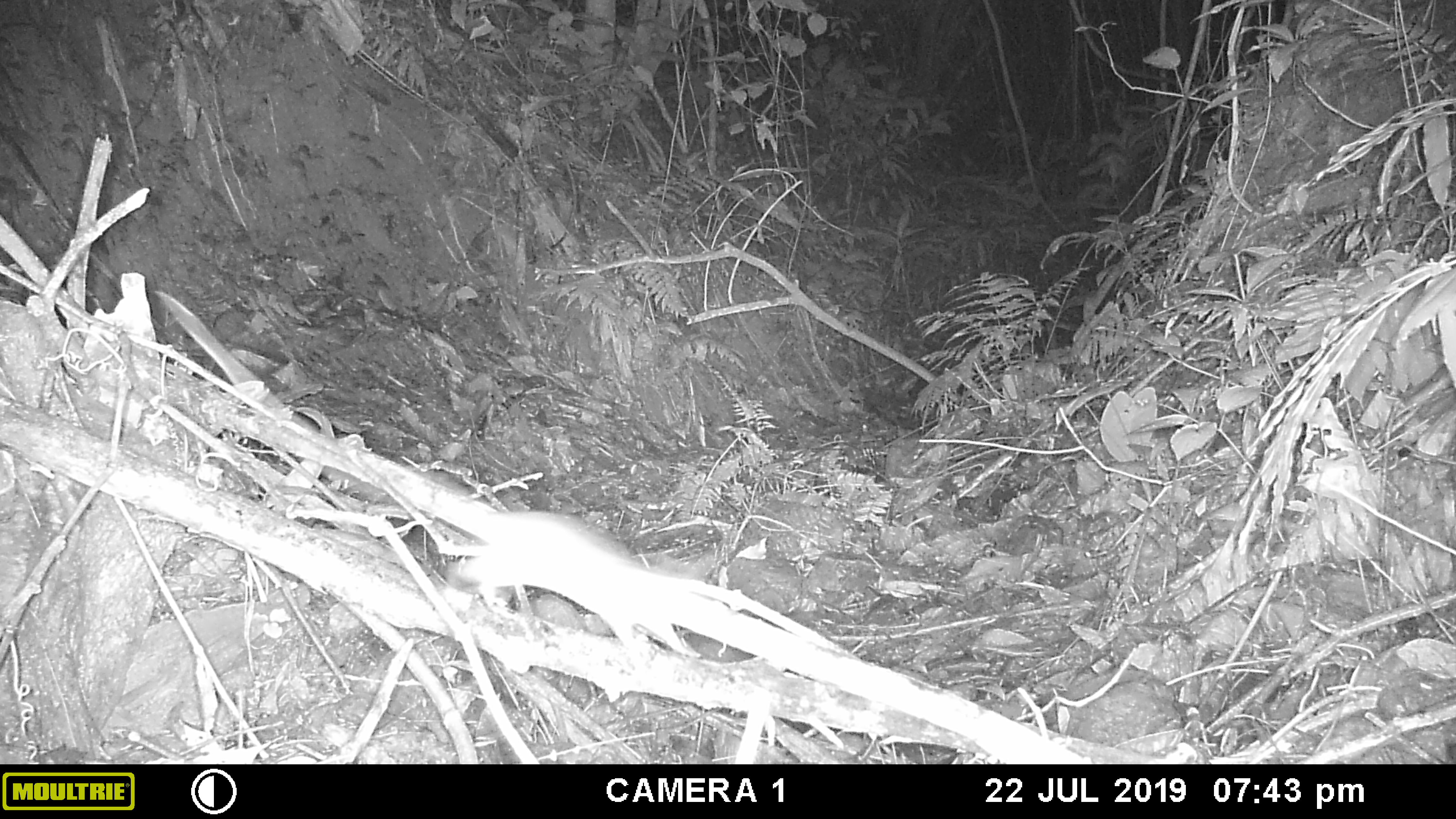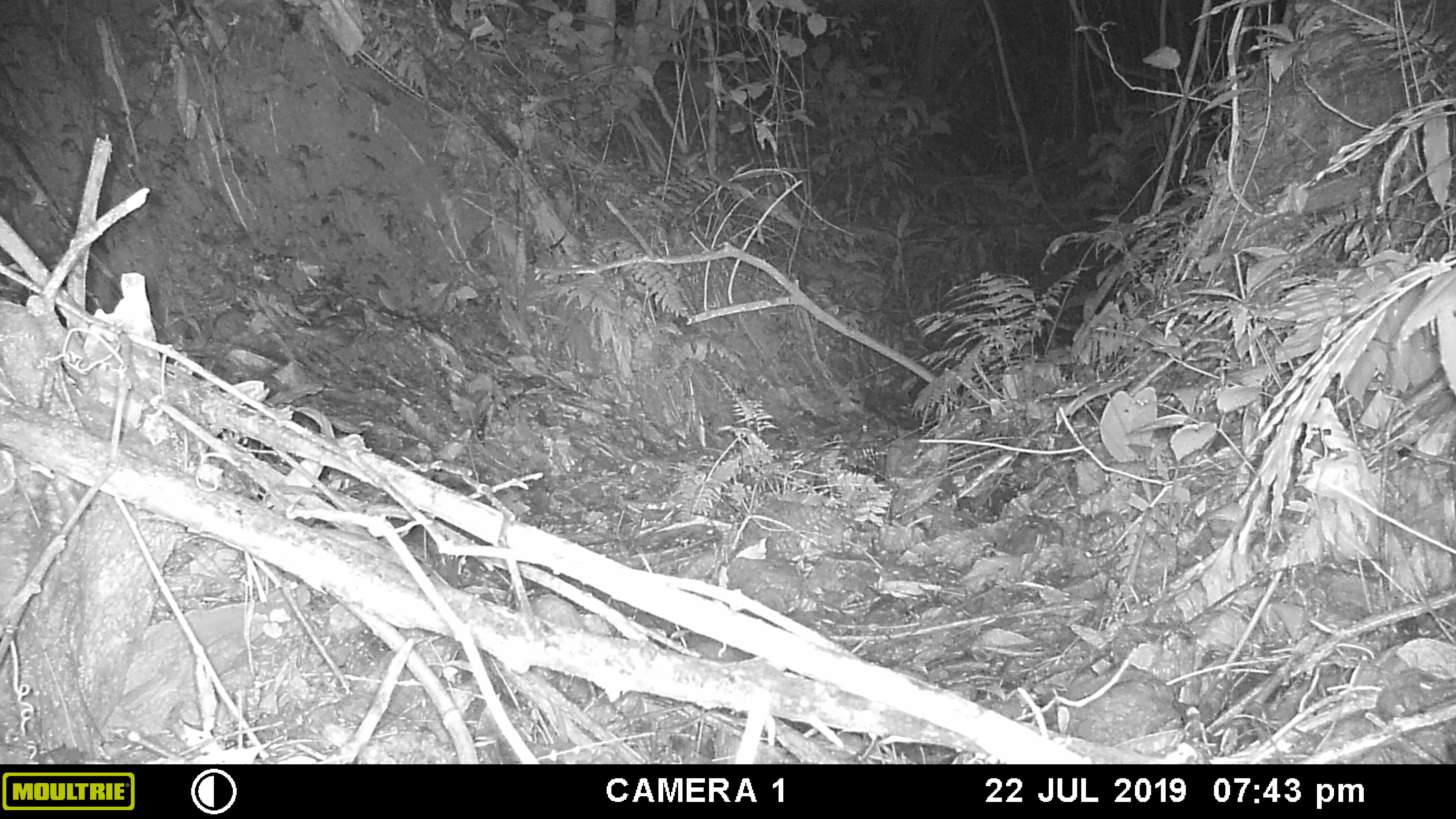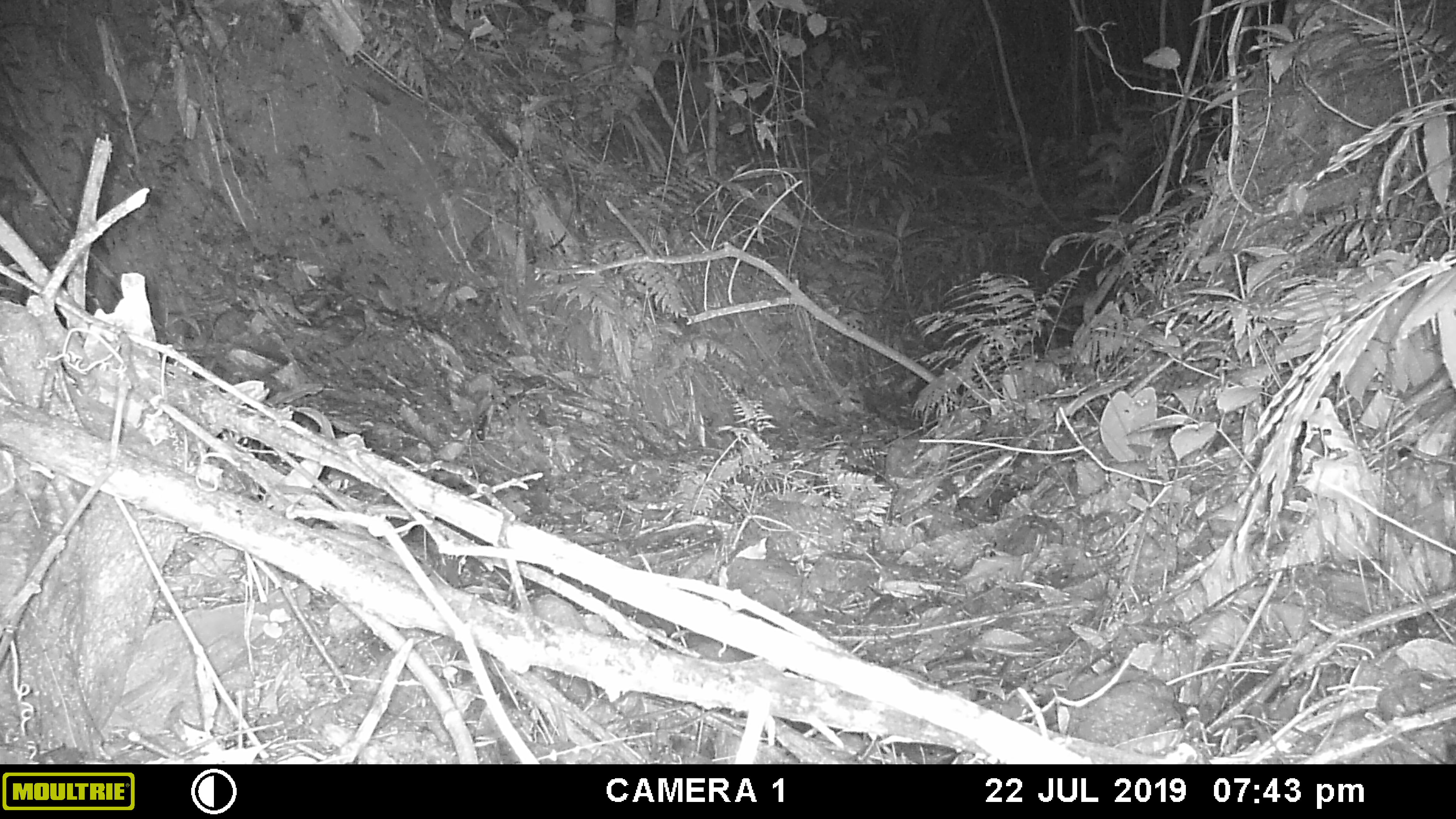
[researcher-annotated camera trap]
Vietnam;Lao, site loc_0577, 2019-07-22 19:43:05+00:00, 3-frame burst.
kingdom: Animalia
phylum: Chordata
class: Mammalia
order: Rodentia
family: Muridae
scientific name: Muridae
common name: old-world mice and rats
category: unidentified murid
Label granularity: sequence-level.